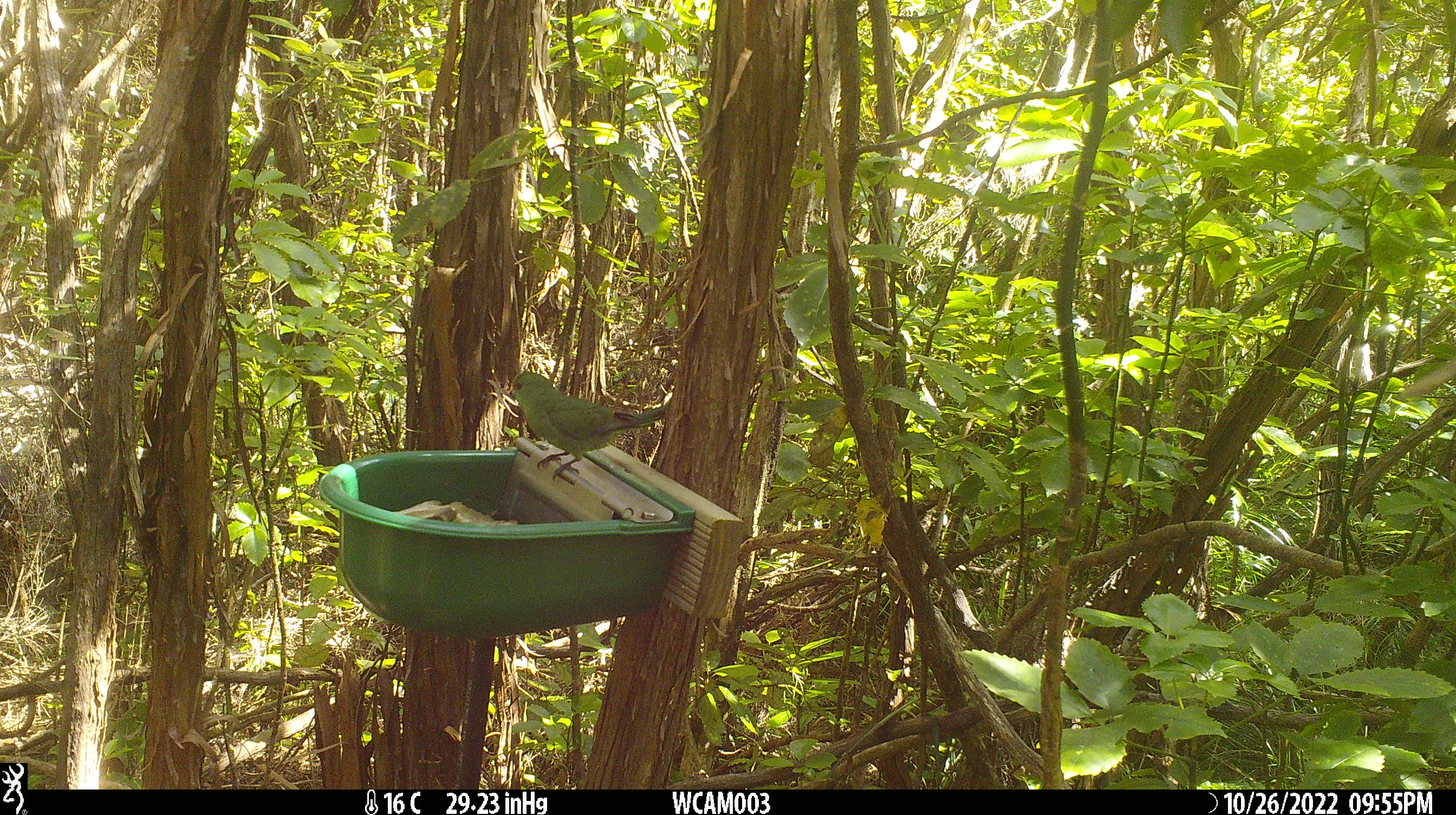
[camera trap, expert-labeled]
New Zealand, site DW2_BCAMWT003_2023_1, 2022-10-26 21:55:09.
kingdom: Animalia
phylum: Chordata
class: Aves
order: Psittaciformes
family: Psittaculidae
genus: Cyanoramphus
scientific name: Cyanoramphus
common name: parakeet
Parakeet (Cyanoramphus).